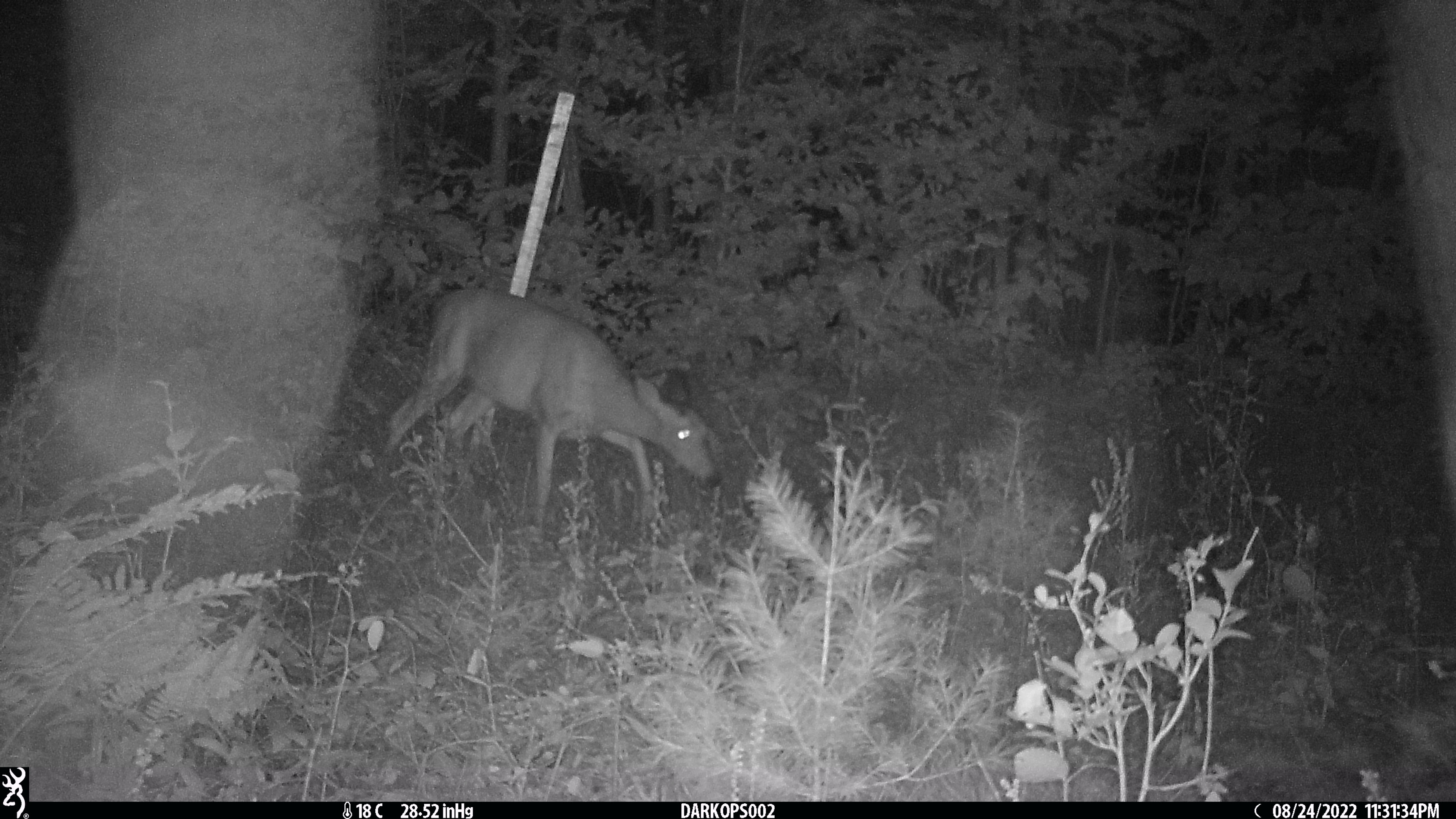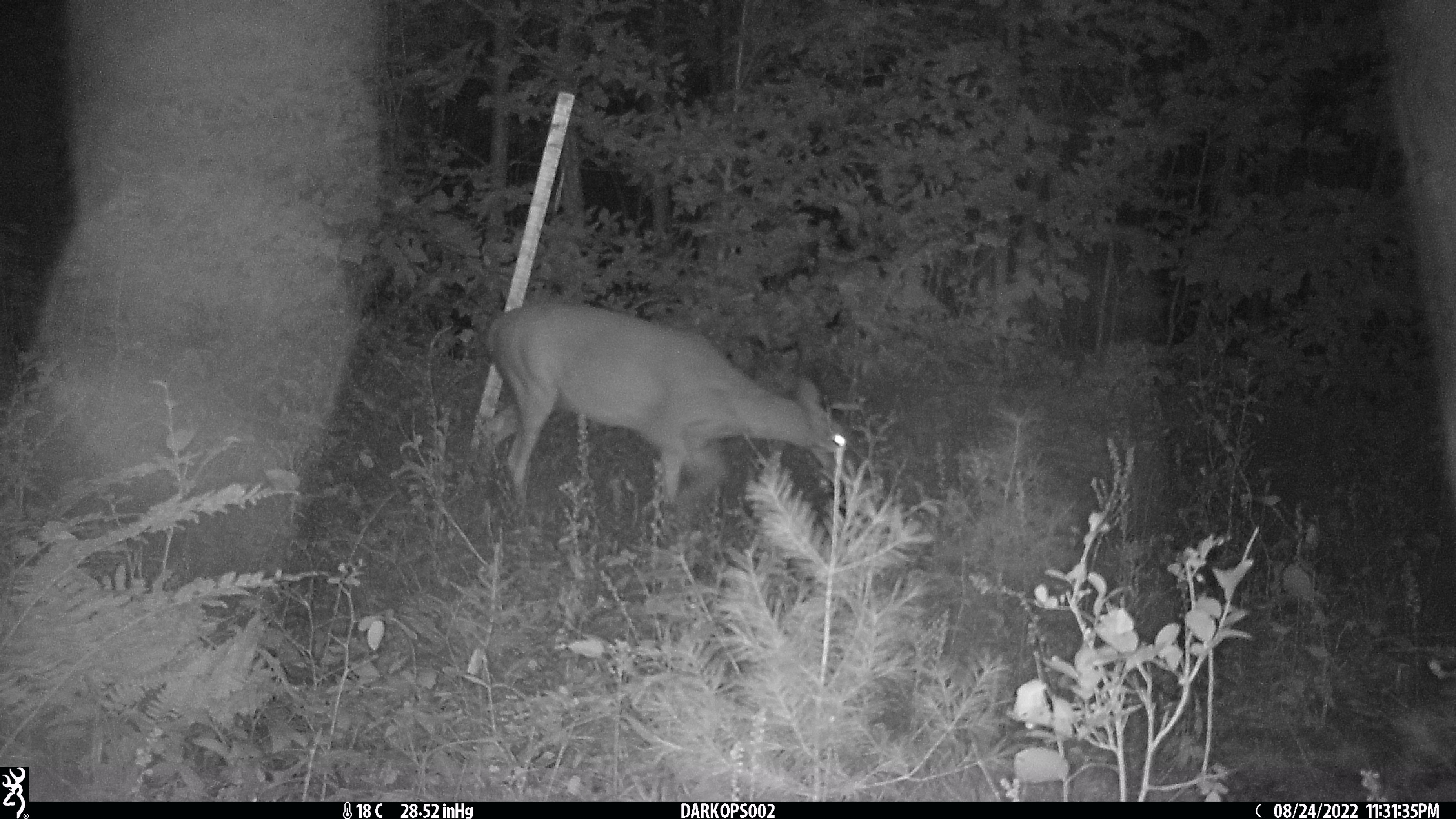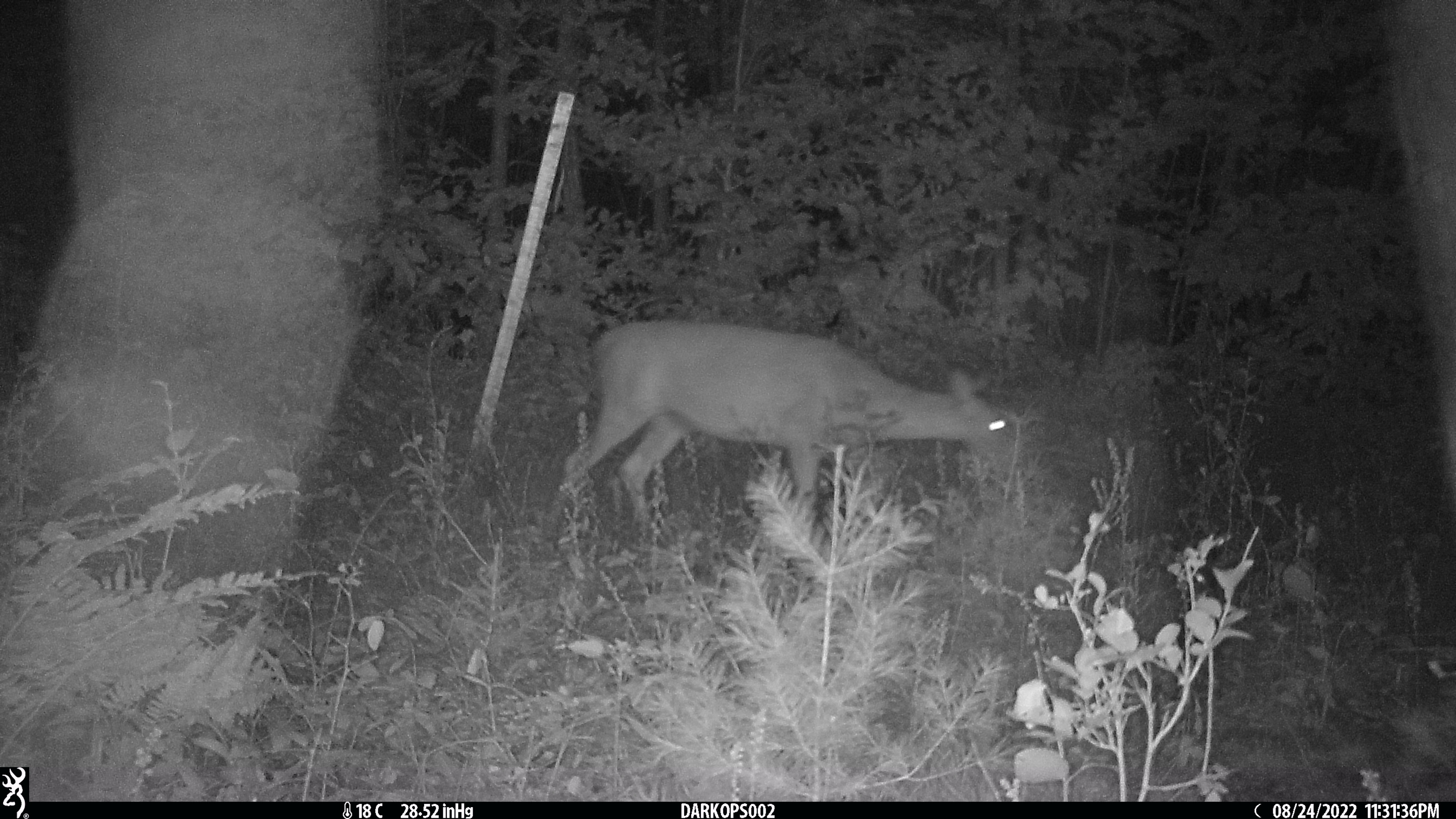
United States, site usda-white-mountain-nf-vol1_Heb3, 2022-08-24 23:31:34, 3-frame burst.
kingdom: Animalia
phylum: Chordata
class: Mammalia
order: Artiodactyla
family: Cervidae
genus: Odocoileus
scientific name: Odocoileus virginianus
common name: white-tailed deer